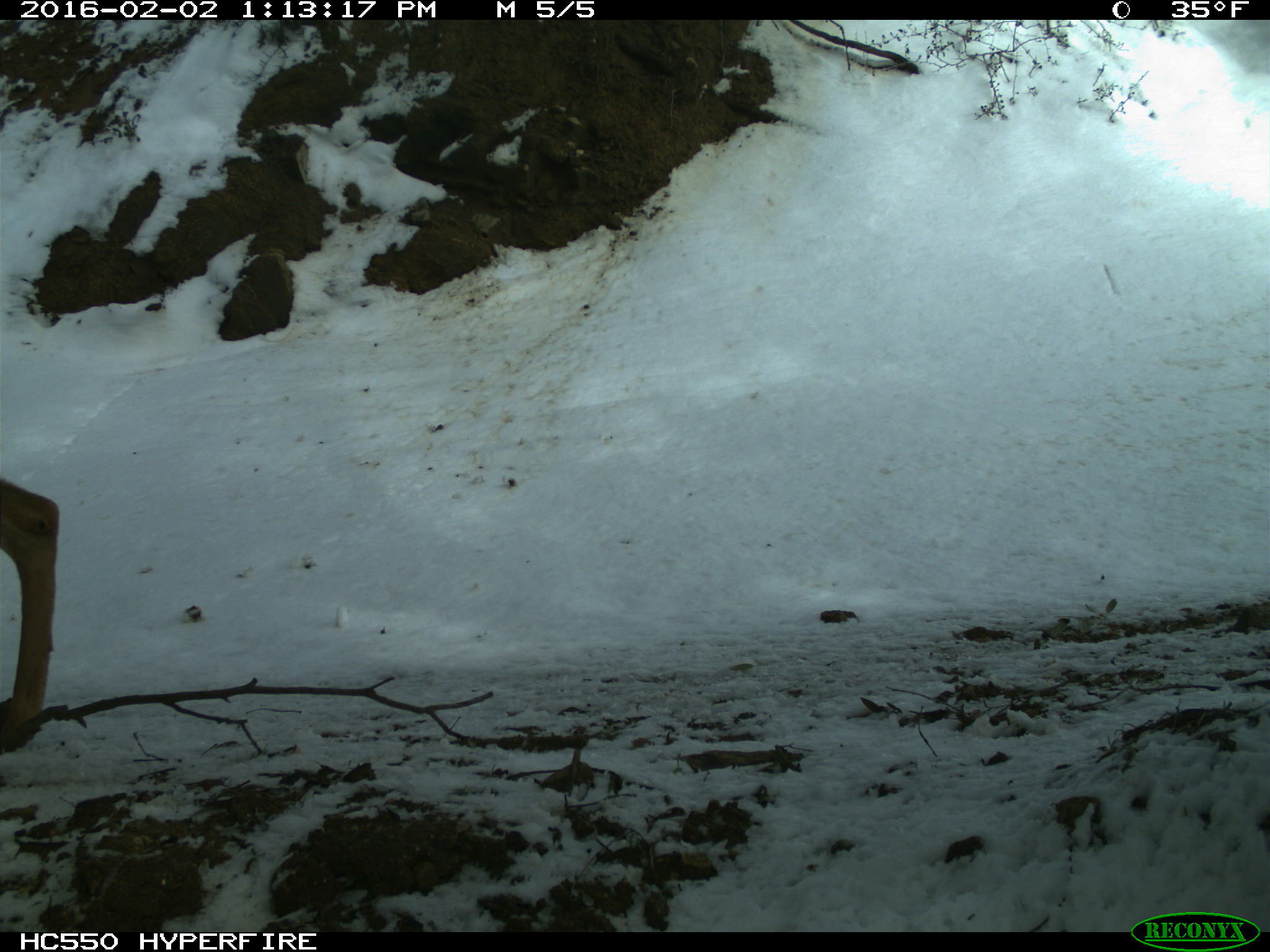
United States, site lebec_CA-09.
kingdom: Animalia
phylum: Chordata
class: Mammalia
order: Artiodactyla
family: Cervidae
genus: Odocoileus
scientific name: Odocoileus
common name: deer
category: unidentified deer